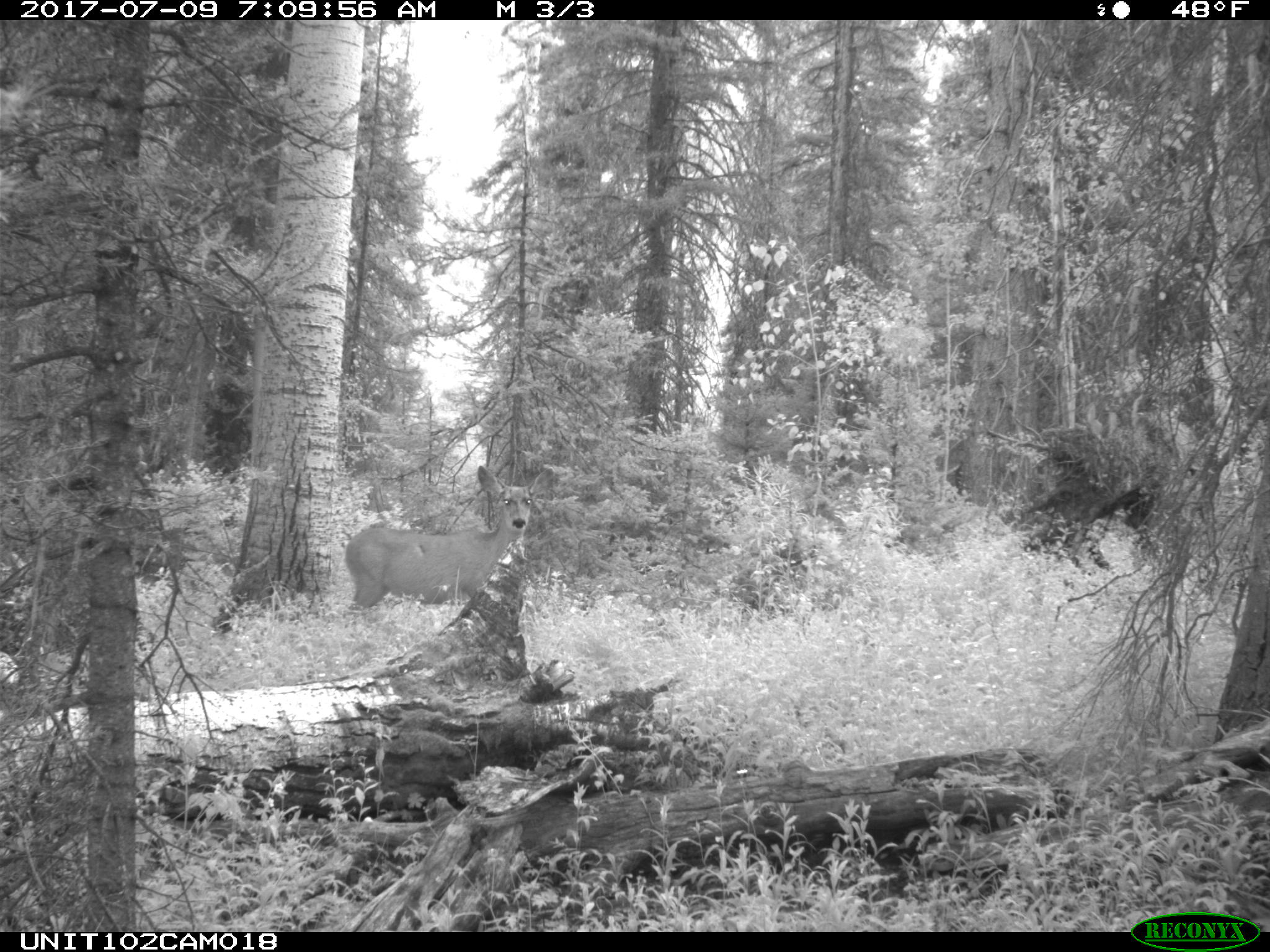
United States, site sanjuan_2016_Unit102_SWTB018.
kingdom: Animalia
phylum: Chordata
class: Mammalia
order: Artiodactyla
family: Cervidae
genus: Odocoileus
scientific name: Odocoileus hemionus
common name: mule deer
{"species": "Odocoileus hemionus (mule deer)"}